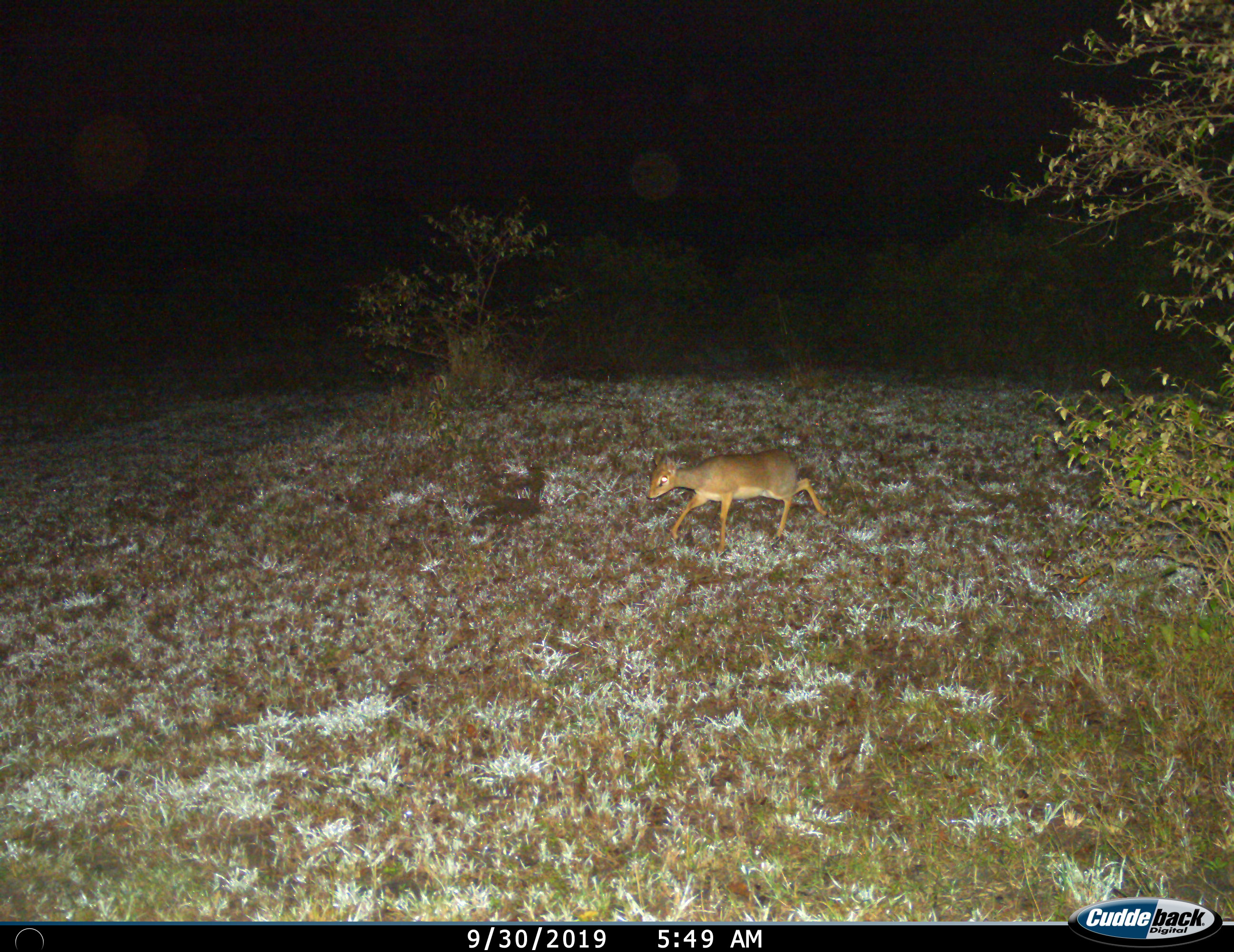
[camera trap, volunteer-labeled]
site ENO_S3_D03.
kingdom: Animalia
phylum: Chordata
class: Mammalia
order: Artiodactyla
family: Bovidae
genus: Madoqua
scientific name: Madoqua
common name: dik-dik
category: dikdik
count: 1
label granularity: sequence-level